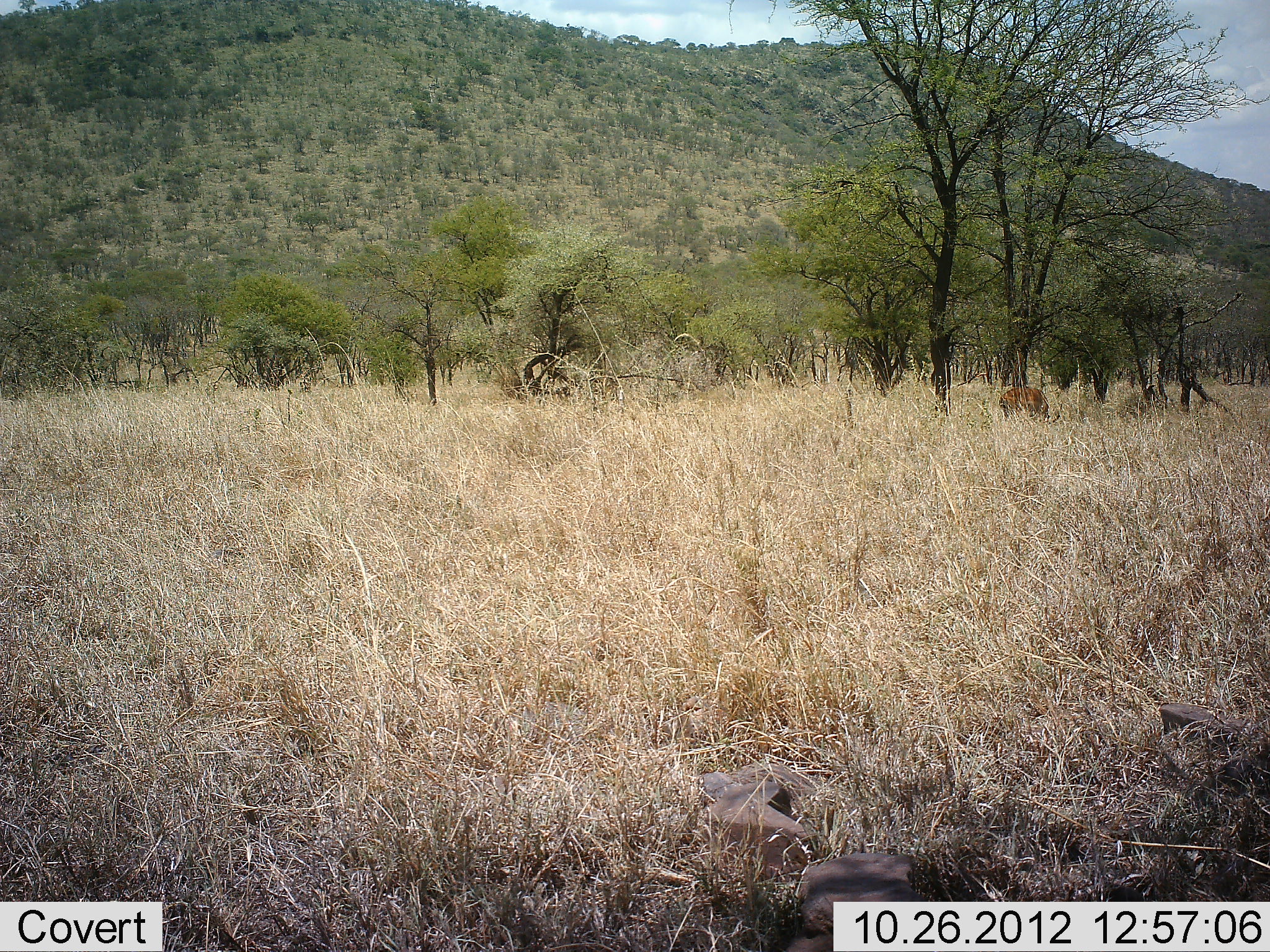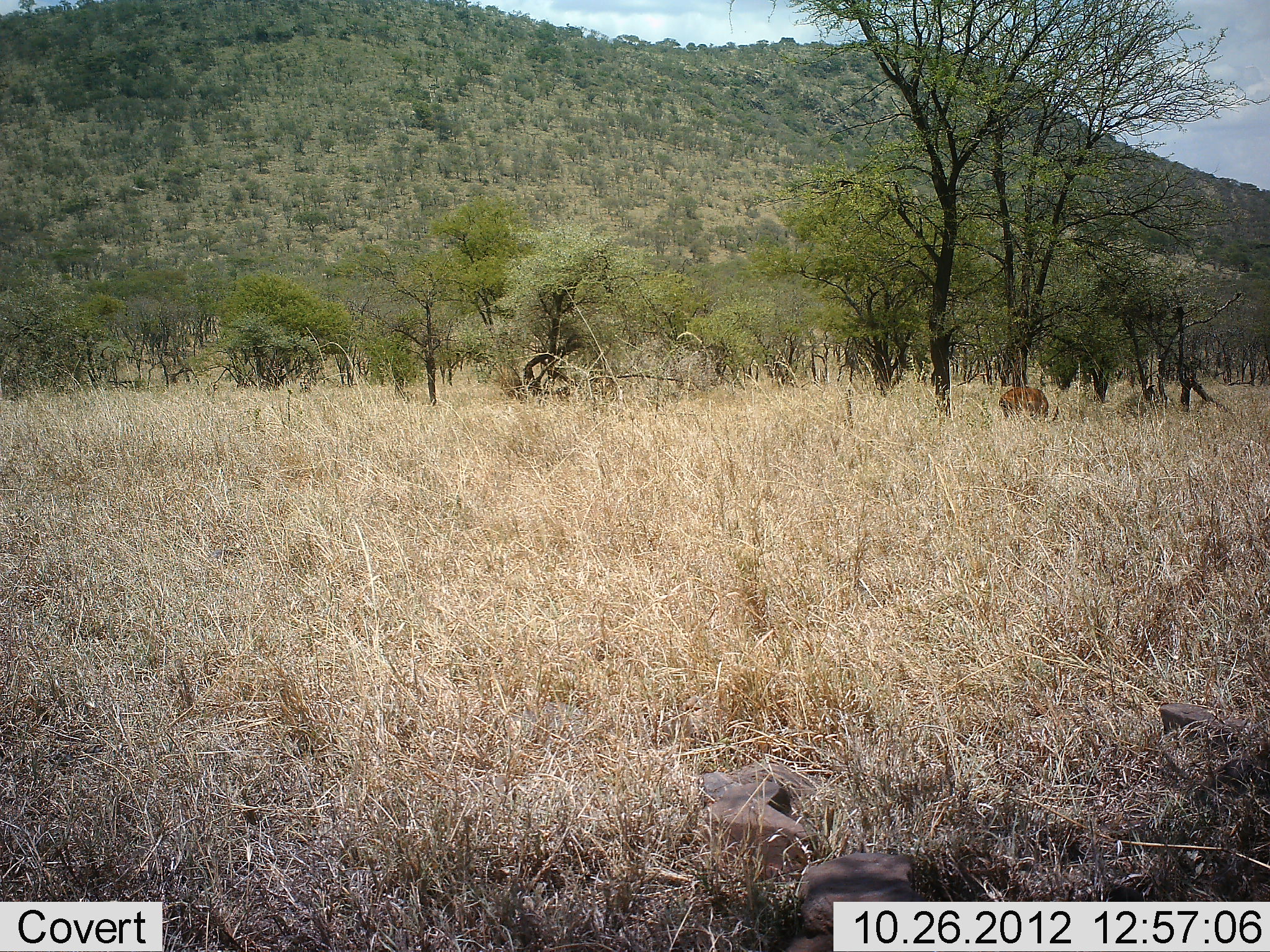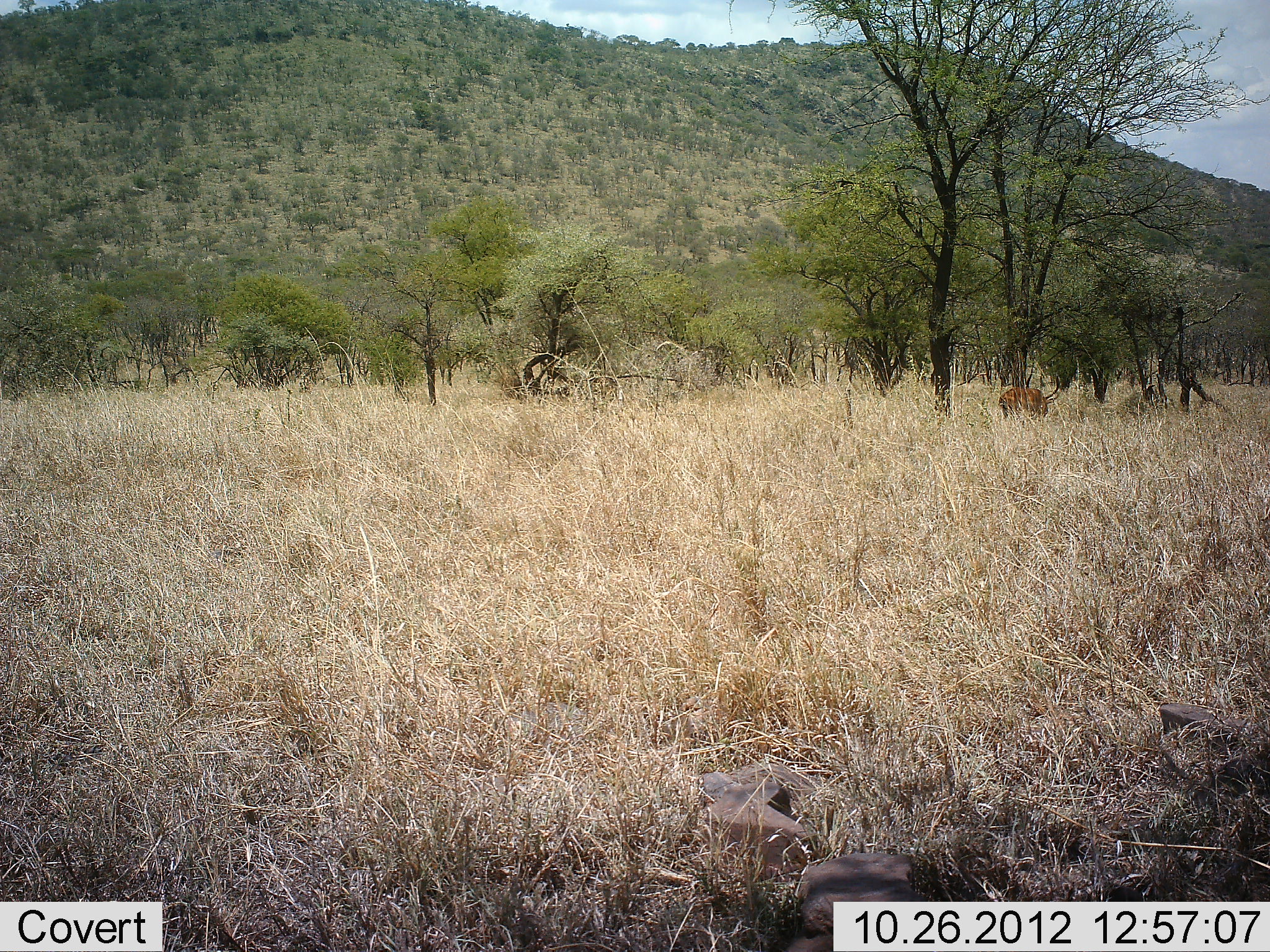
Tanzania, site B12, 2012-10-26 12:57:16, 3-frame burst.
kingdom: Animalia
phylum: Chordata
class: Mammalia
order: Artiodactyla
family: Bovidae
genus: Aepyceros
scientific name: Aepyceros melampus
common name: impala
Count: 1.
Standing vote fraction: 20%.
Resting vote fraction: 0%.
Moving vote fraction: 0%.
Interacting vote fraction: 0%.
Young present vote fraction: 0%.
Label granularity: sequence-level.